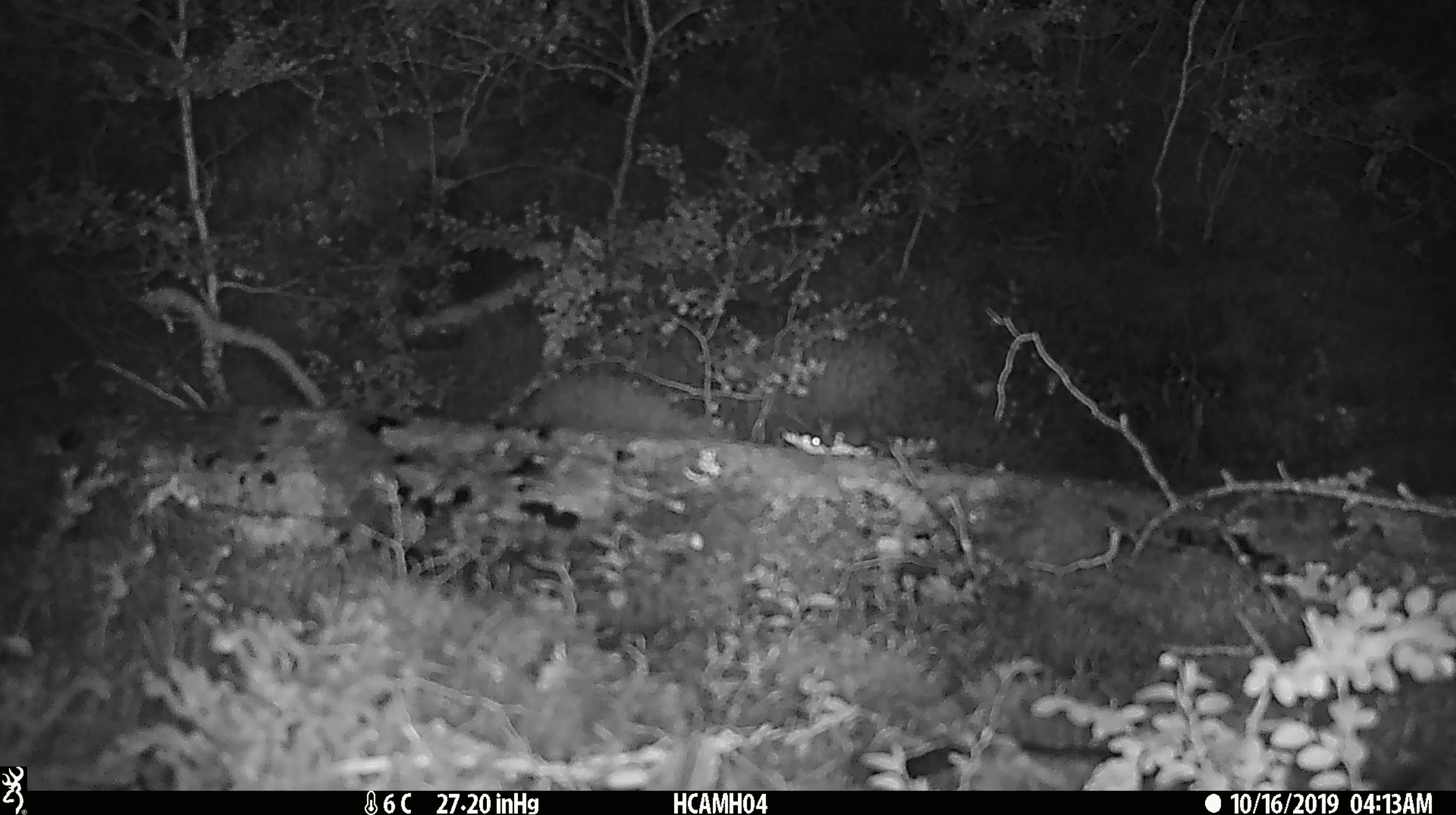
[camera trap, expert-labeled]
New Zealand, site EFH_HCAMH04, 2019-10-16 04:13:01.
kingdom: Animalia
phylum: Chordata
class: Mammalia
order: Rodentia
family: Muridae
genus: Mus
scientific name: Mus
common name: mouse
Mouse (Mus).